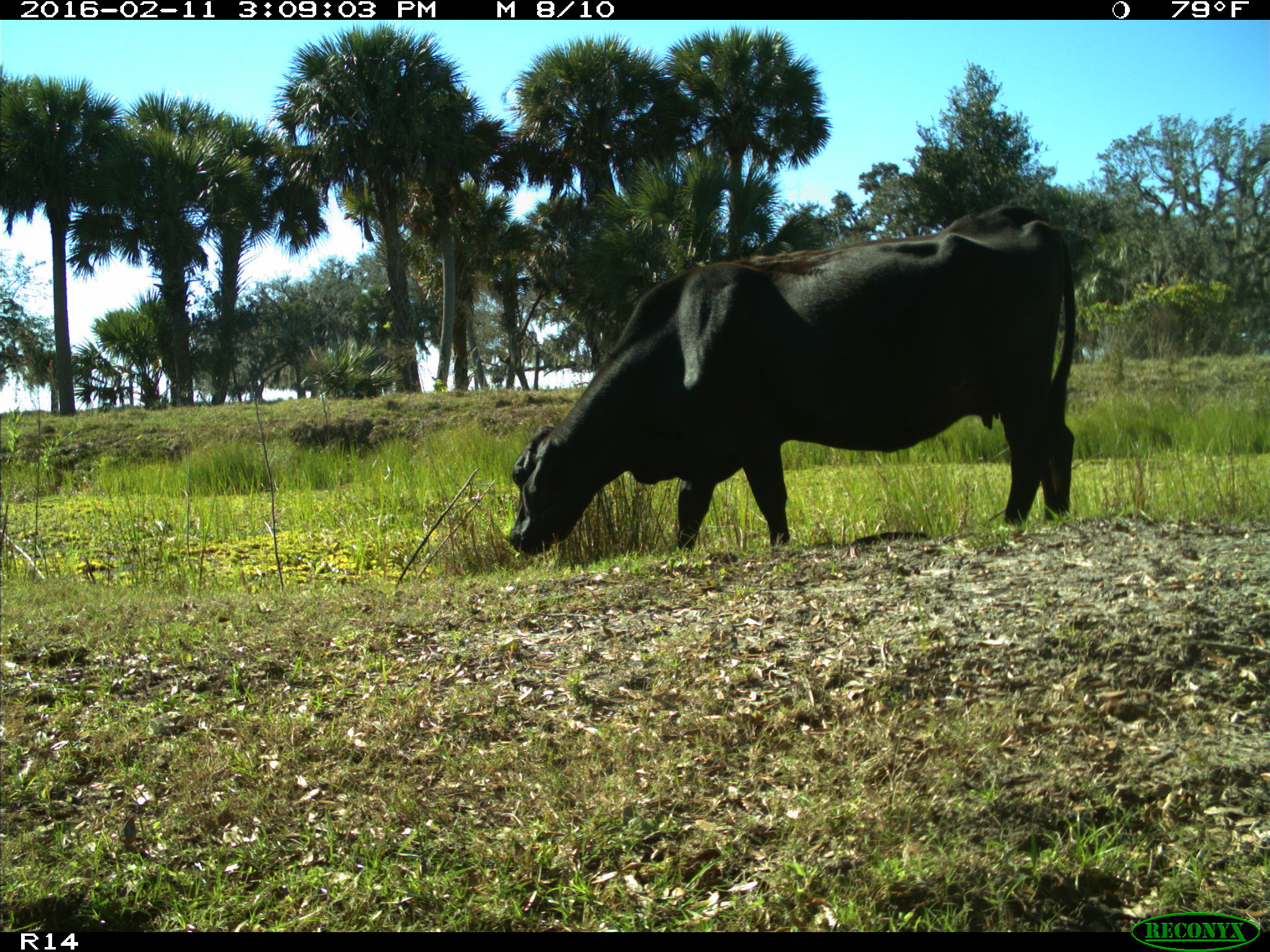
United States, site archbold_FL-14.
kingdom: Animalia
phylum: Chordata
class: Mammalia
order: Artiodactyla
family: Bovidae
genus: Bos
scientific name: Bos taurus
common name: domestic cow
Bos taurus (domestic cow).